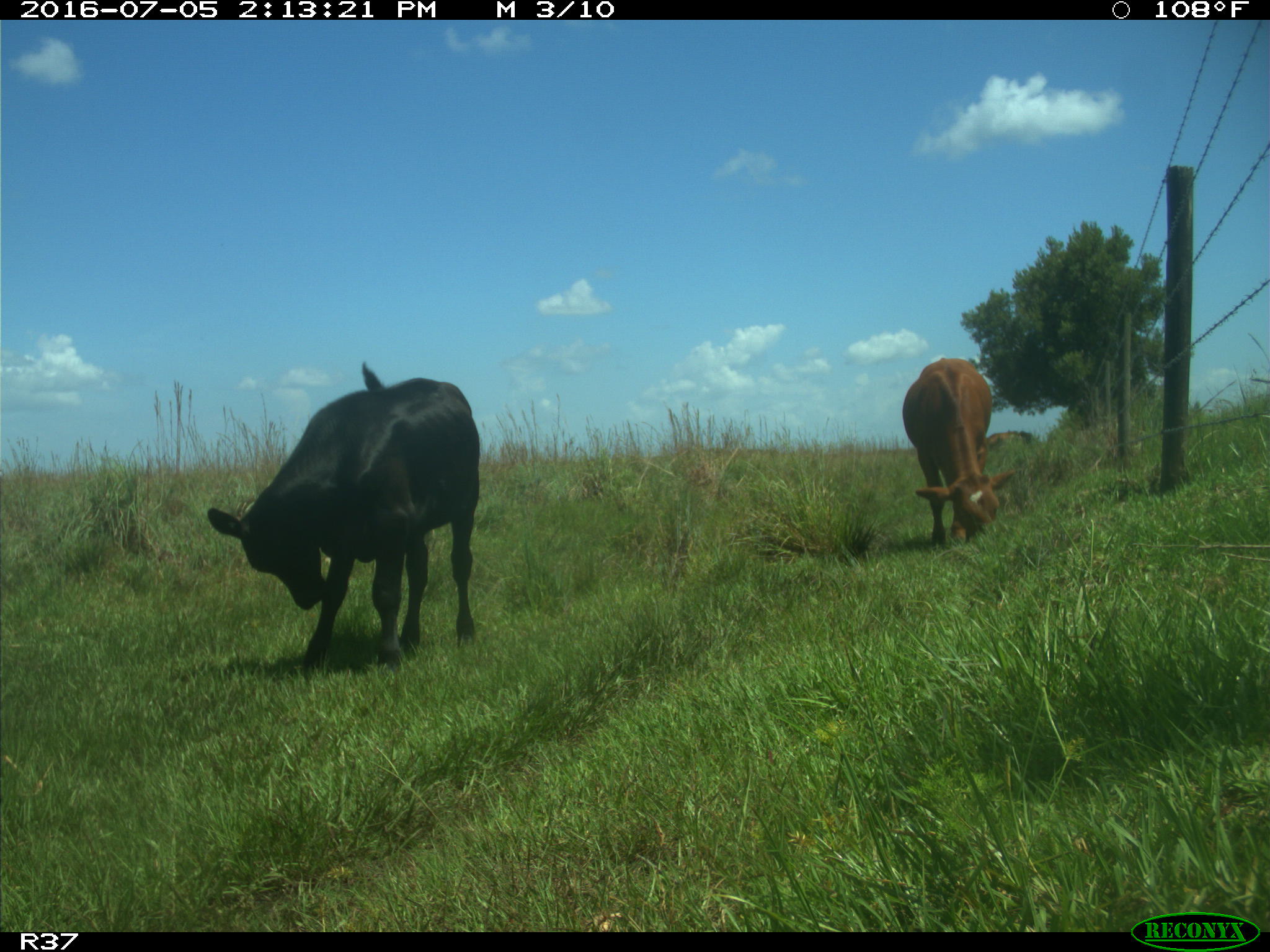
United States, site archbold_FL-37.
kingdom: Animalia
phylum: Chordata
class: Mammalia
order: Artiodactyla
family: Bovidae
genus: Bos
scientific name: Bos taurus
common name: domestic cow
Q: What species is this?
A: Bos taurus (domestic cow).